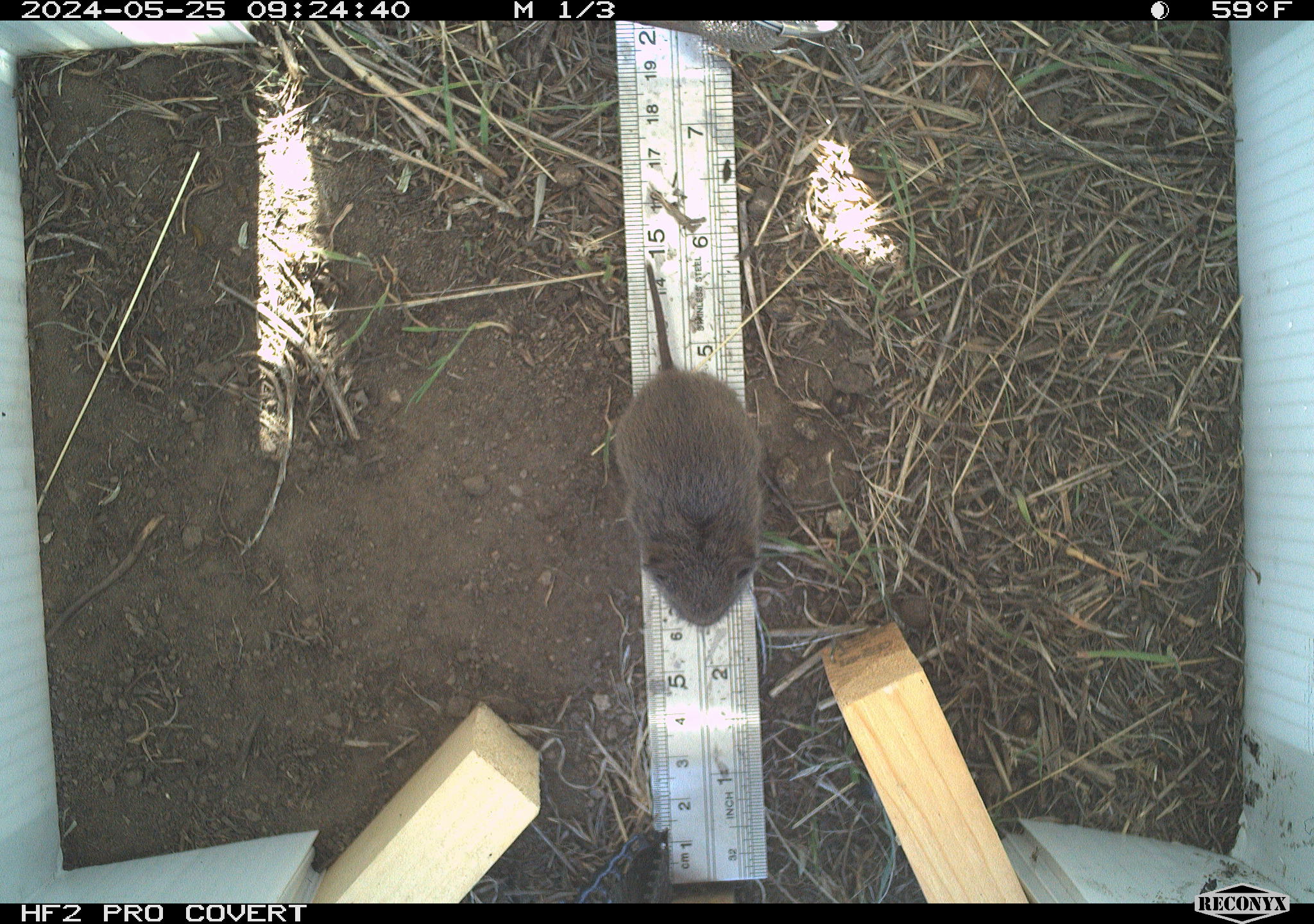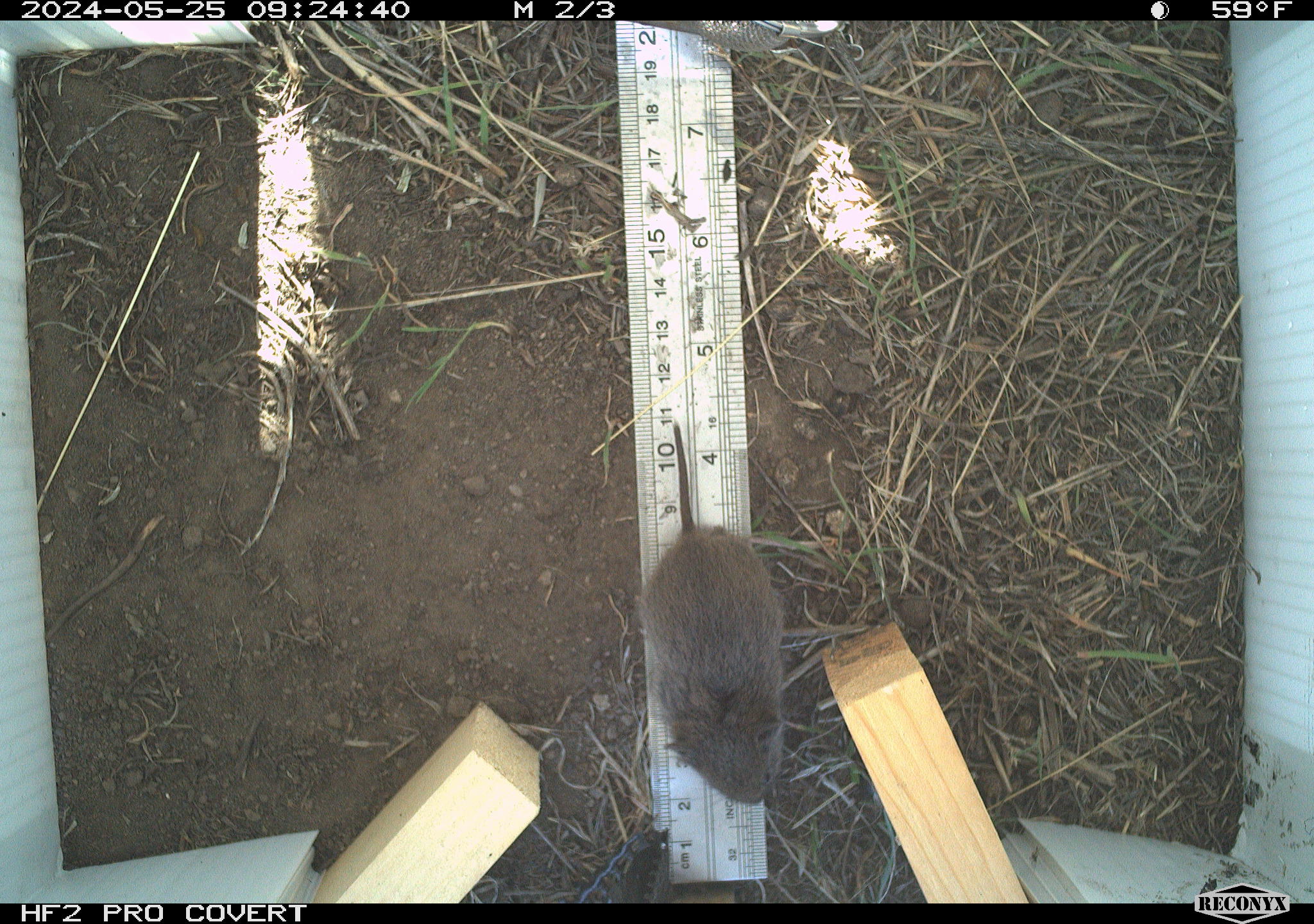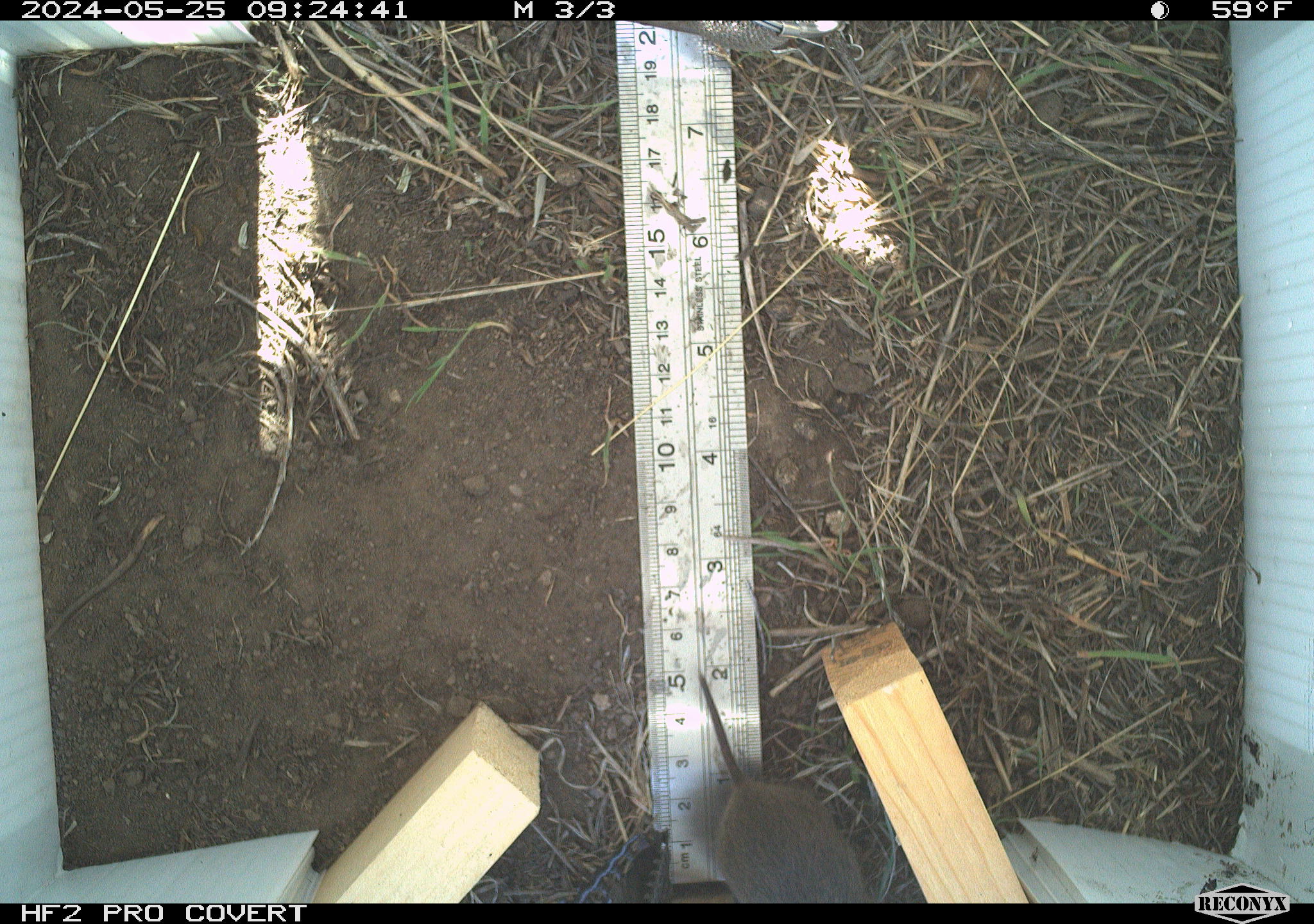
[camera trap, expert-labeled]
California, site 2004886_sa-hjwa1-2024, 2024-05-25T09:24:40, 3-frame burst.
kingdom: Animalia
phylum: Chordata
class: Mammalia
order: Rodentia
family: Cricetidae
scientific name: Cricetidae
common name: hamsters, voles, lemmings, and allies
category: cricetidae family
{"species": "cricetidae family (hamsters, voles, lemmings, and allies) (Cricetidae)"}